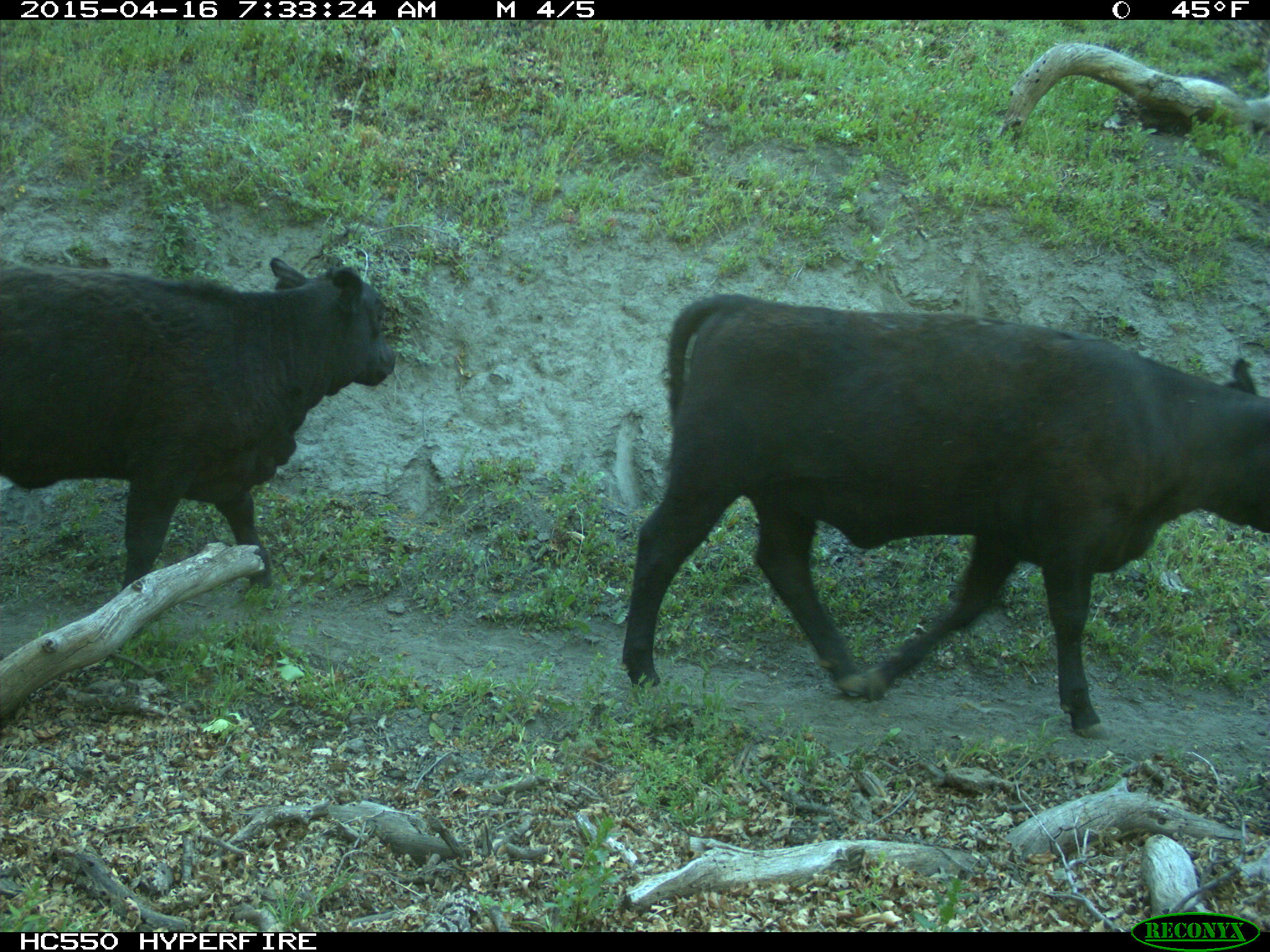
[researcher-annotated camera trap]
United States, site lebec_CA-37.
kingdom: Animalia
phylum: Chordata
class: Mammalia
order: Artiodactyla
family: Bovidae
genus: Bos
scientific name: Bos taurus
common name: domestic cow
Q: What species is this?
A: Bos taurus (domestic cow).